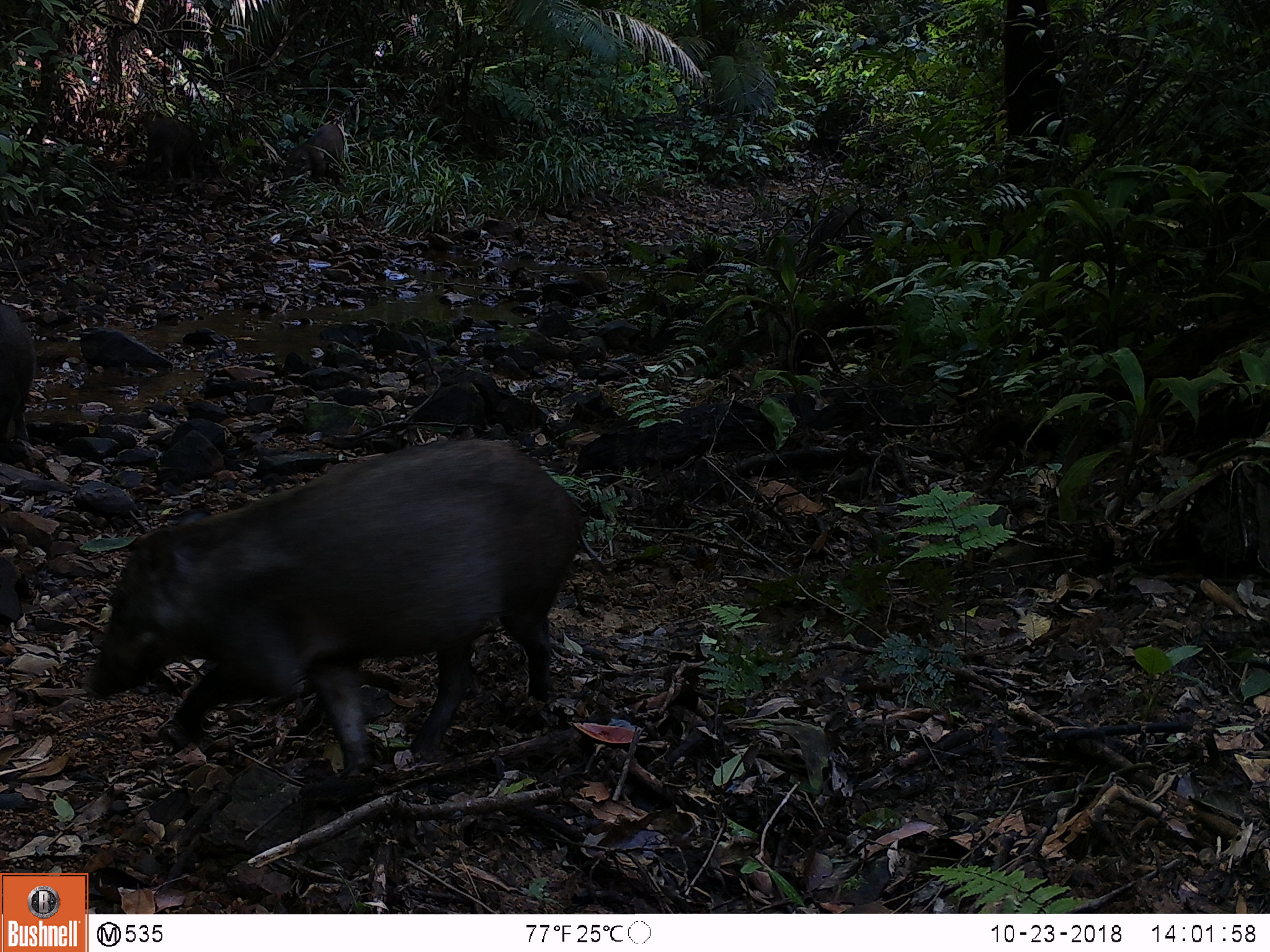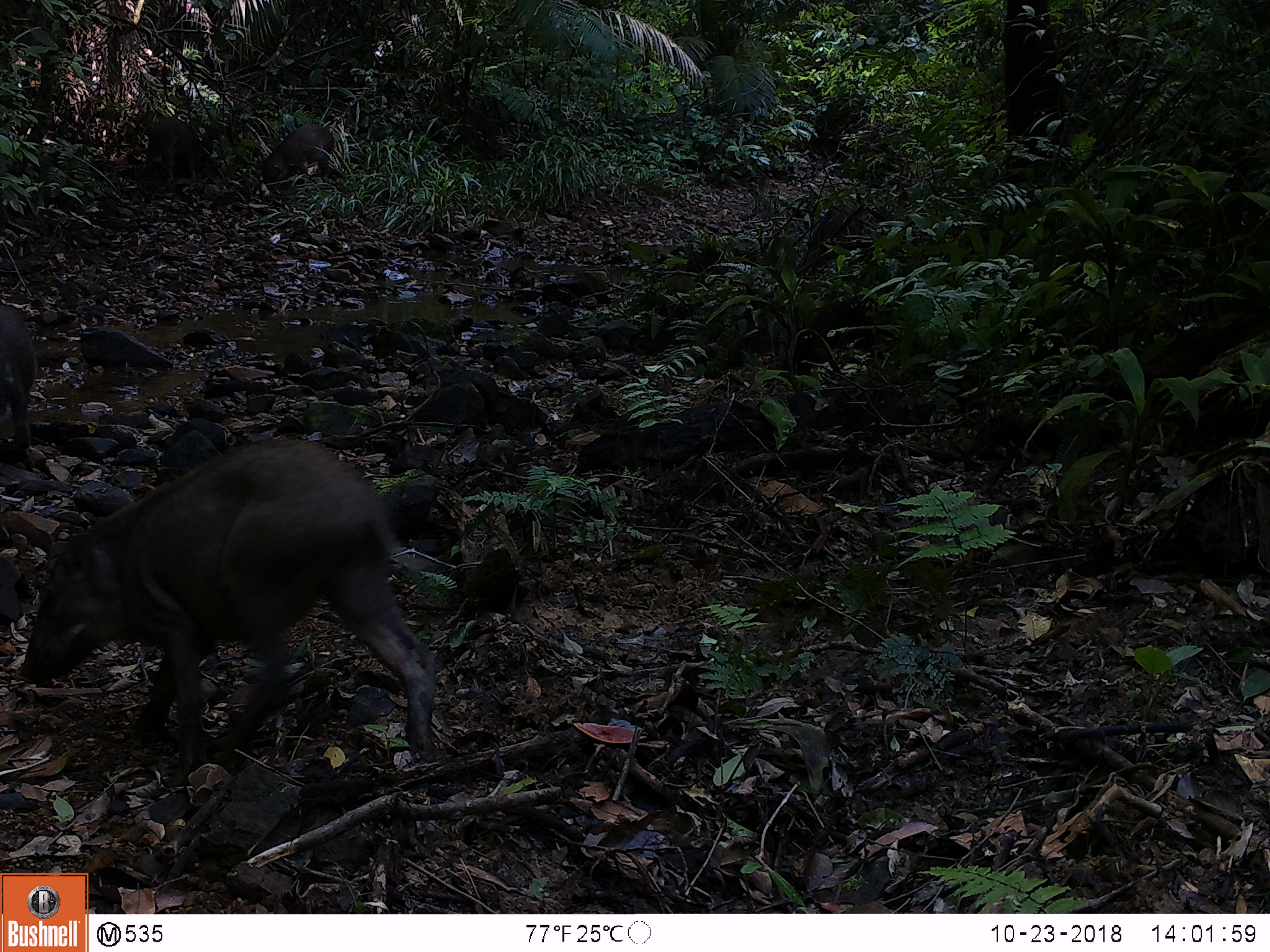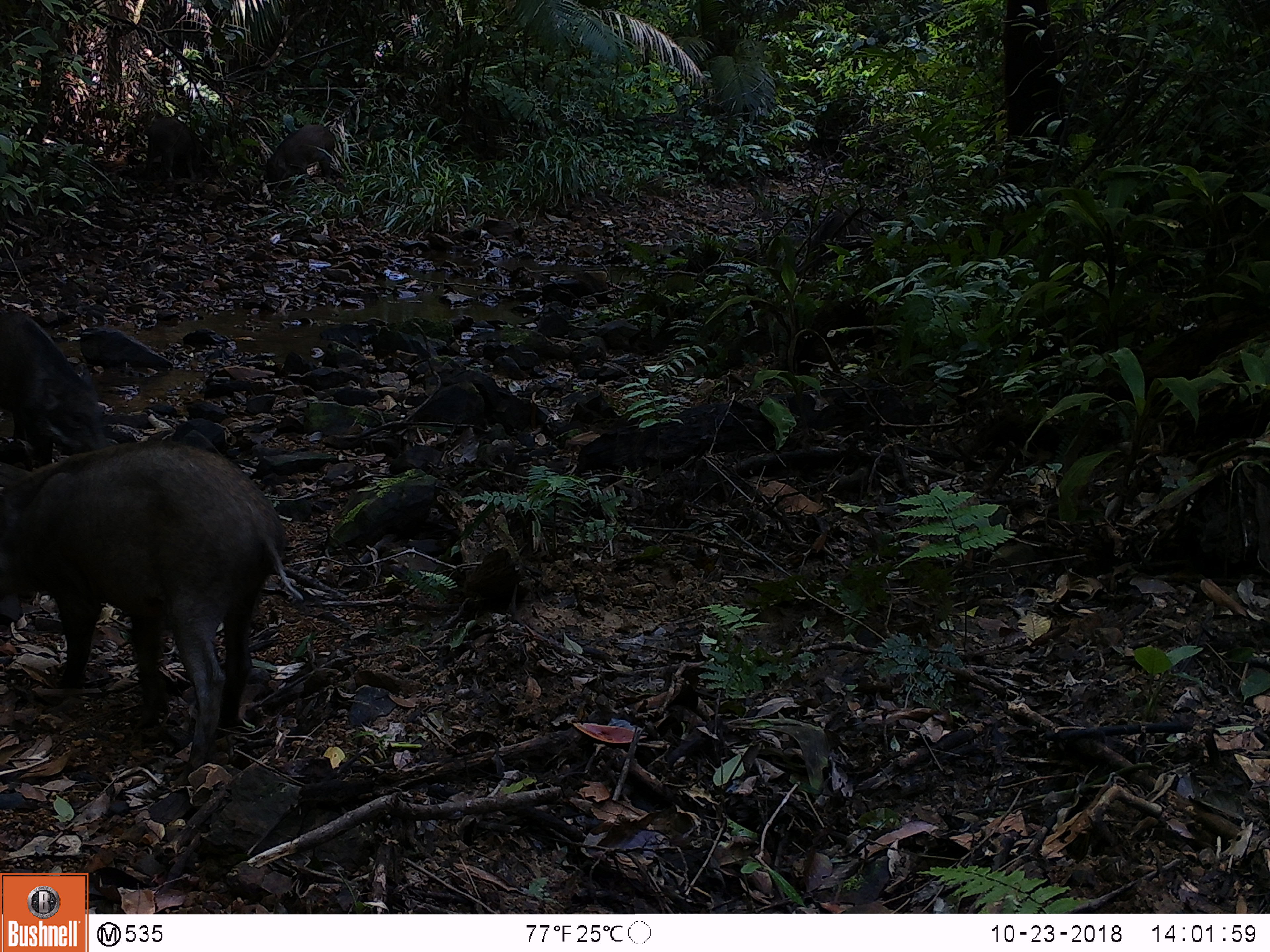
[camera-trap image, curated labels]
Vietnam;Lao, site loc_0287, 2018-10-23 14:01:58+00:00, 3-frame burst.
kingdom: Animalia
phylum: Chordata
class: Mammalia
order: Artiodactyla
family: Suidae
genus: Sus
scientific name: Sus scrofa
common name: eurasian wild pig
Eurasian wild pig (Sus scrofa). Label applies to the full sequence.